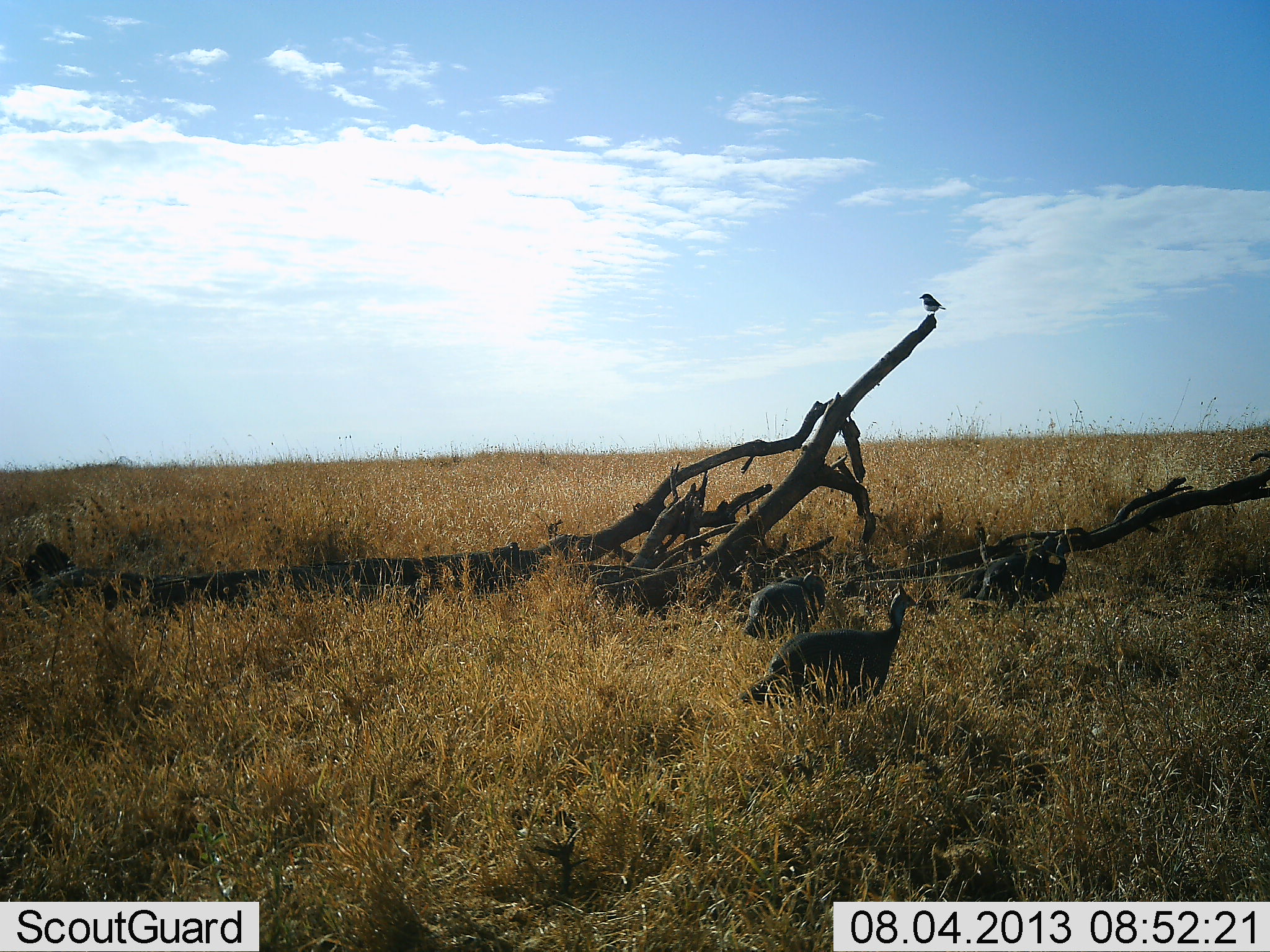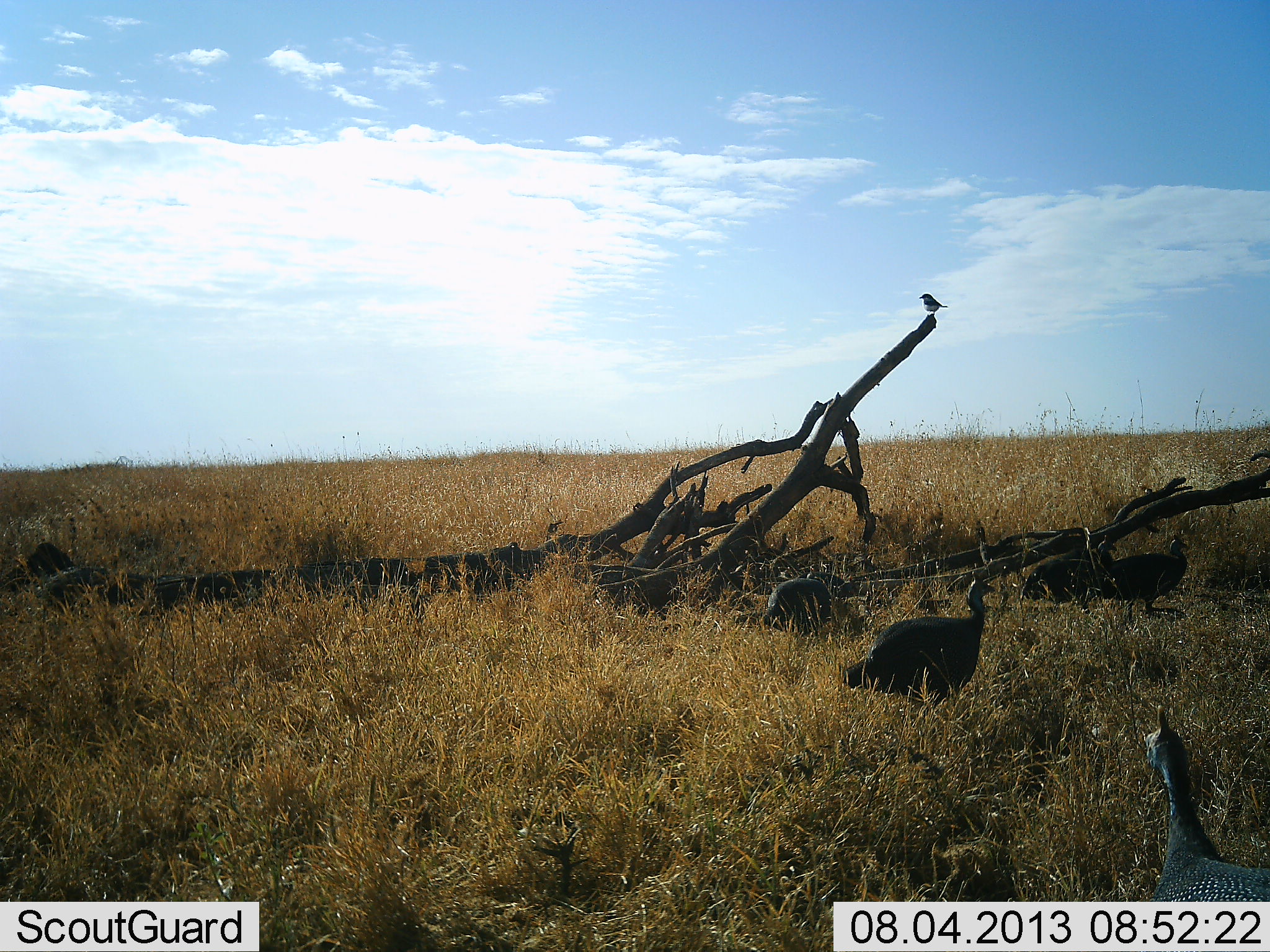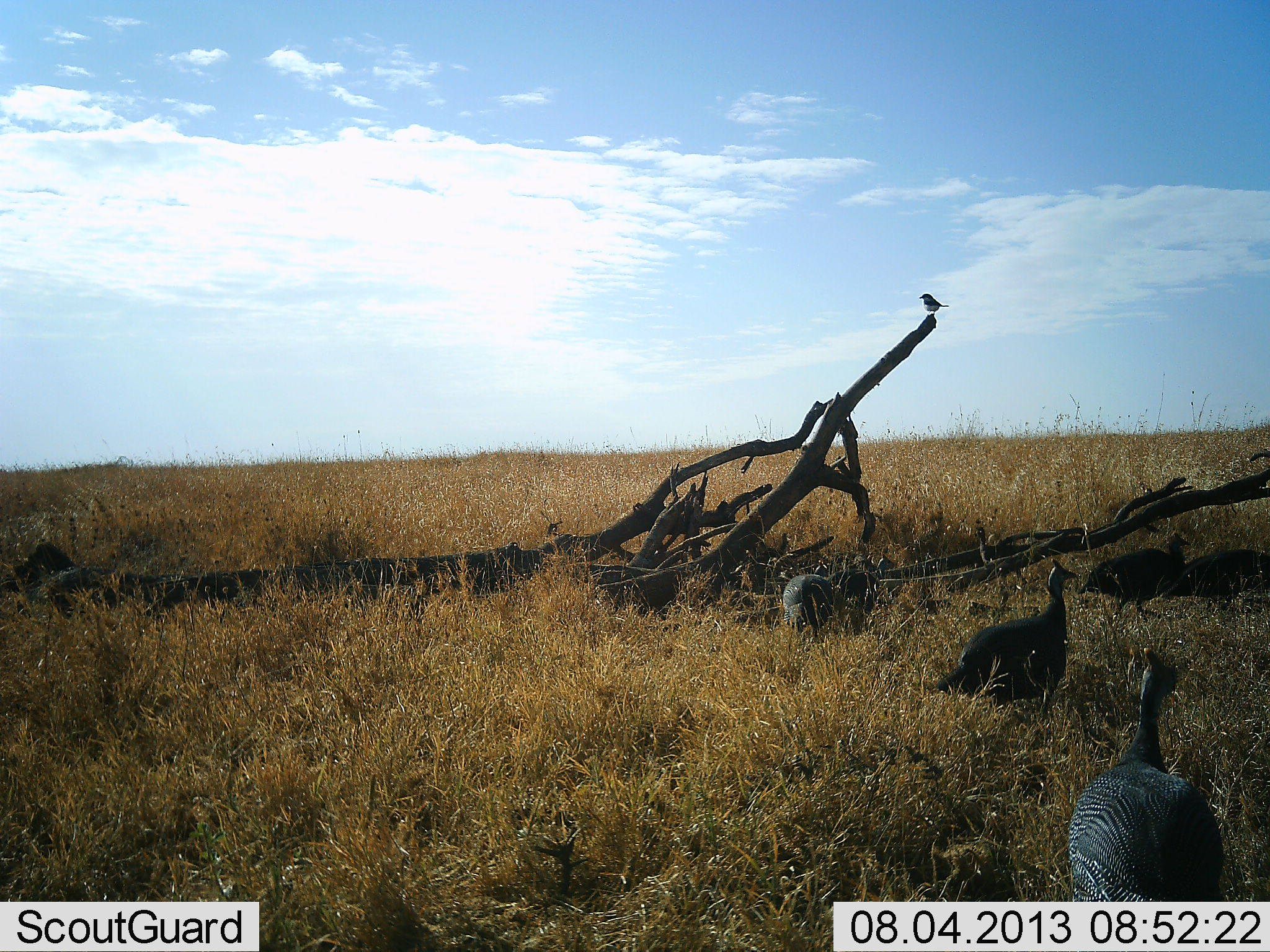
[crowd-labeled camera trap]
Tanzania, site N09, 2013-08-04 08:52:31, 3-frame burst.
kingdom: Animalia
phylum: Chordata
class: Aves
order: Galliformes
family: Numididae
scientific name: Numididae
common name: guinea fowl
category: guineafowl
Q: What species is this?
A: Guineafowl (guinea fowl) (Numididae).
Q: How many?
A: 5.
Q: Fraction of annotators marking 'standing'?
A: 12%.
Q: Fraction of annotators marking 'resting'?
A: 0%.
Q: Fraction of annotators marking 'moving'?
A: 94%.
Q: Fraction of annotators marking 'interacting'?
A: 0%.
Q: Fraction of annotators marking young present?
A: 0%.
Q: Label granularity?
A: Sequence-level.